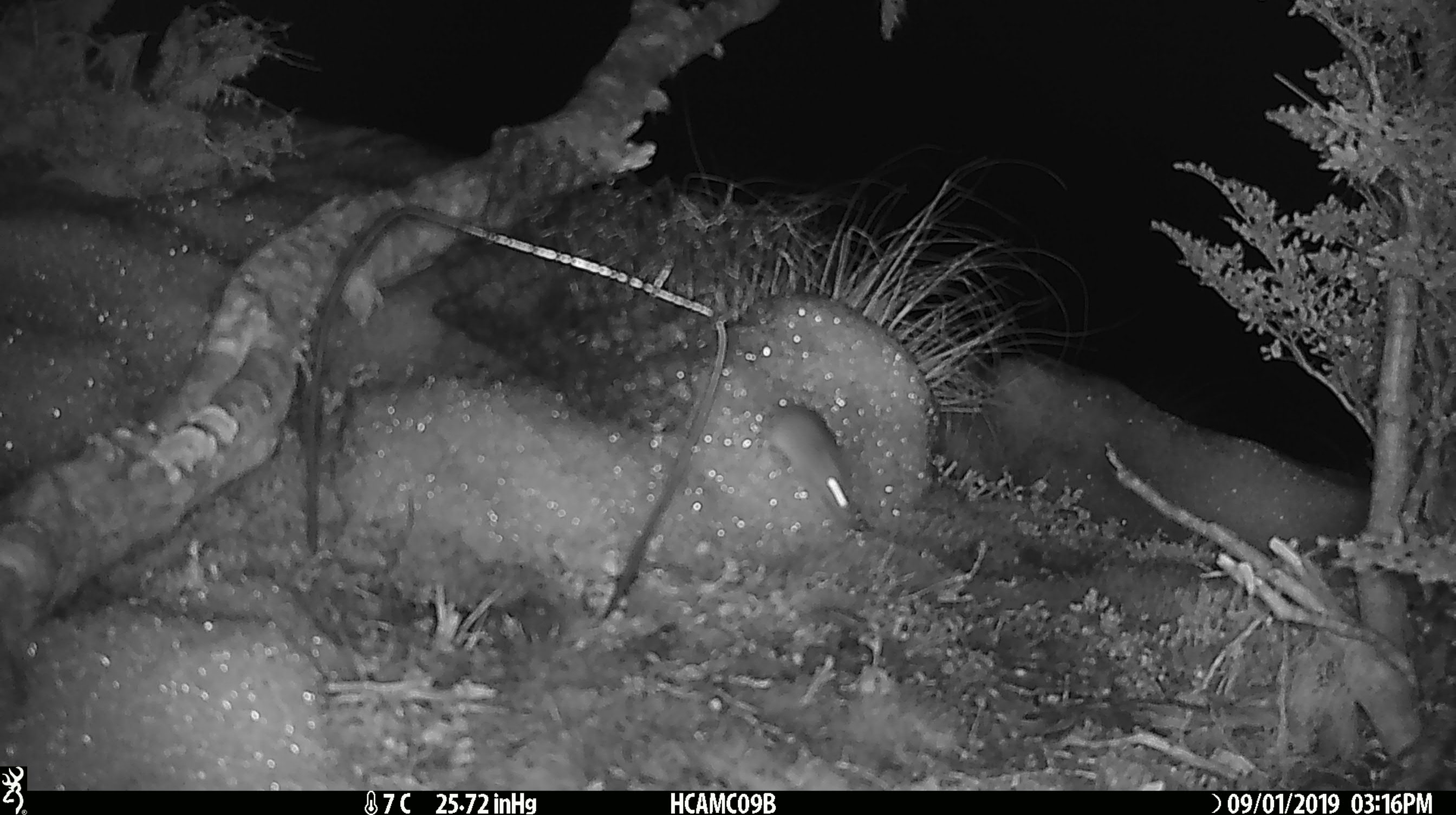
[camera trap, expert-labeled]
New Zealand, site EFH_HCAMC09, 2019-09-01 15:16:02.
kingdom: Animalia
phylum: Chordata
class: Mammalia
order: Rodentia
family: Muridae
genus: Mus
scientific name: Mus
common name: mouse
Mouse (Mus).